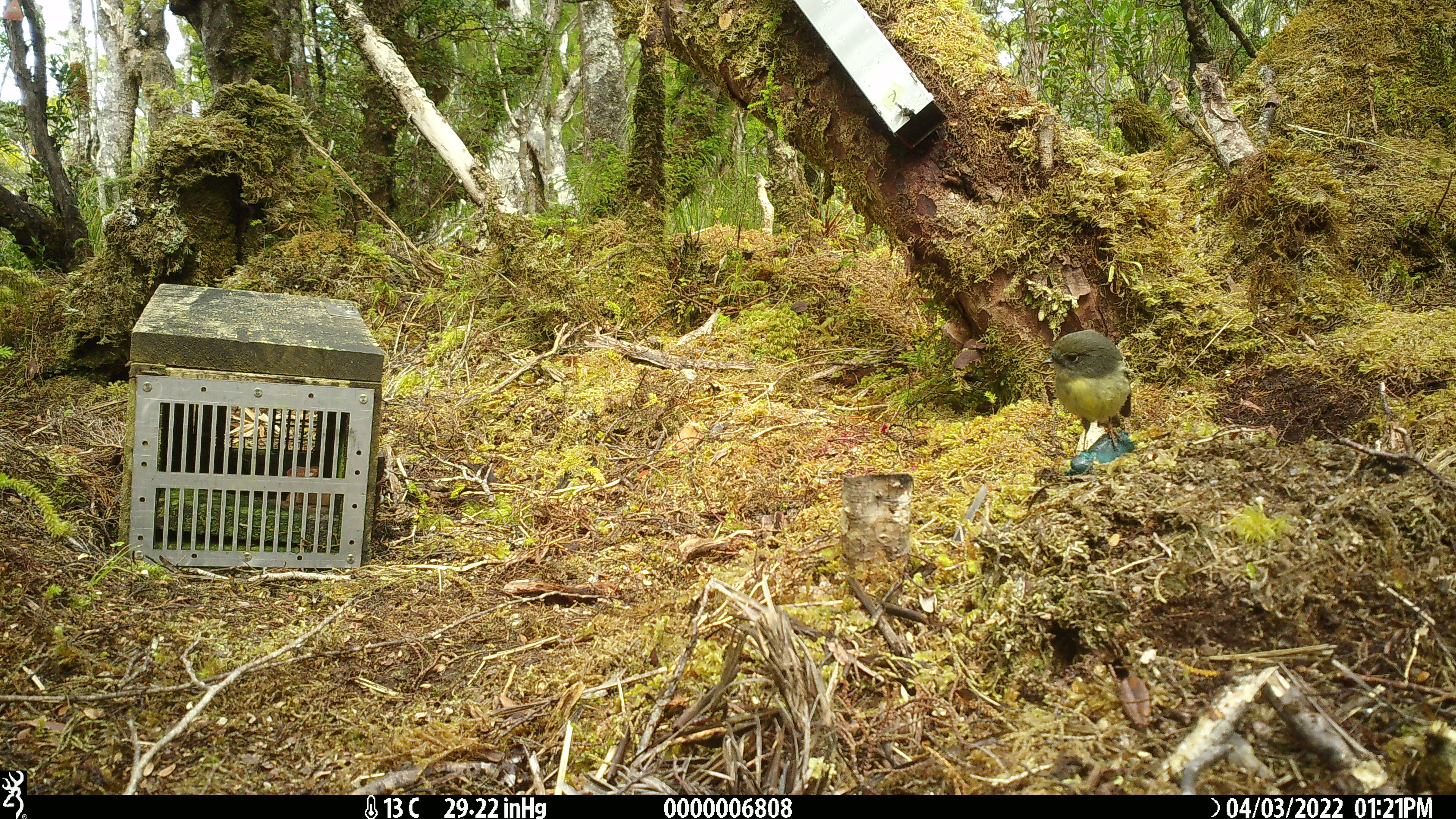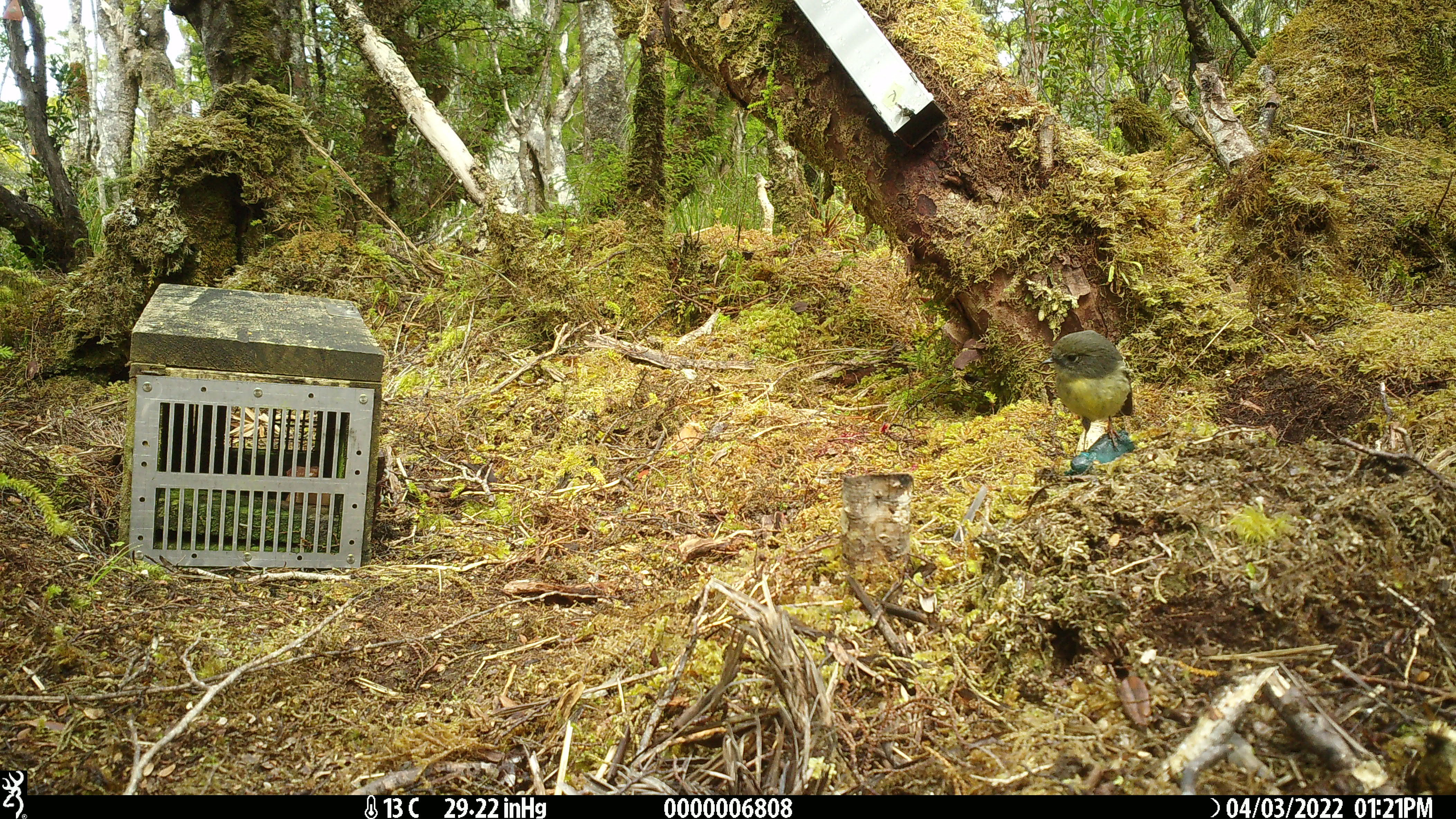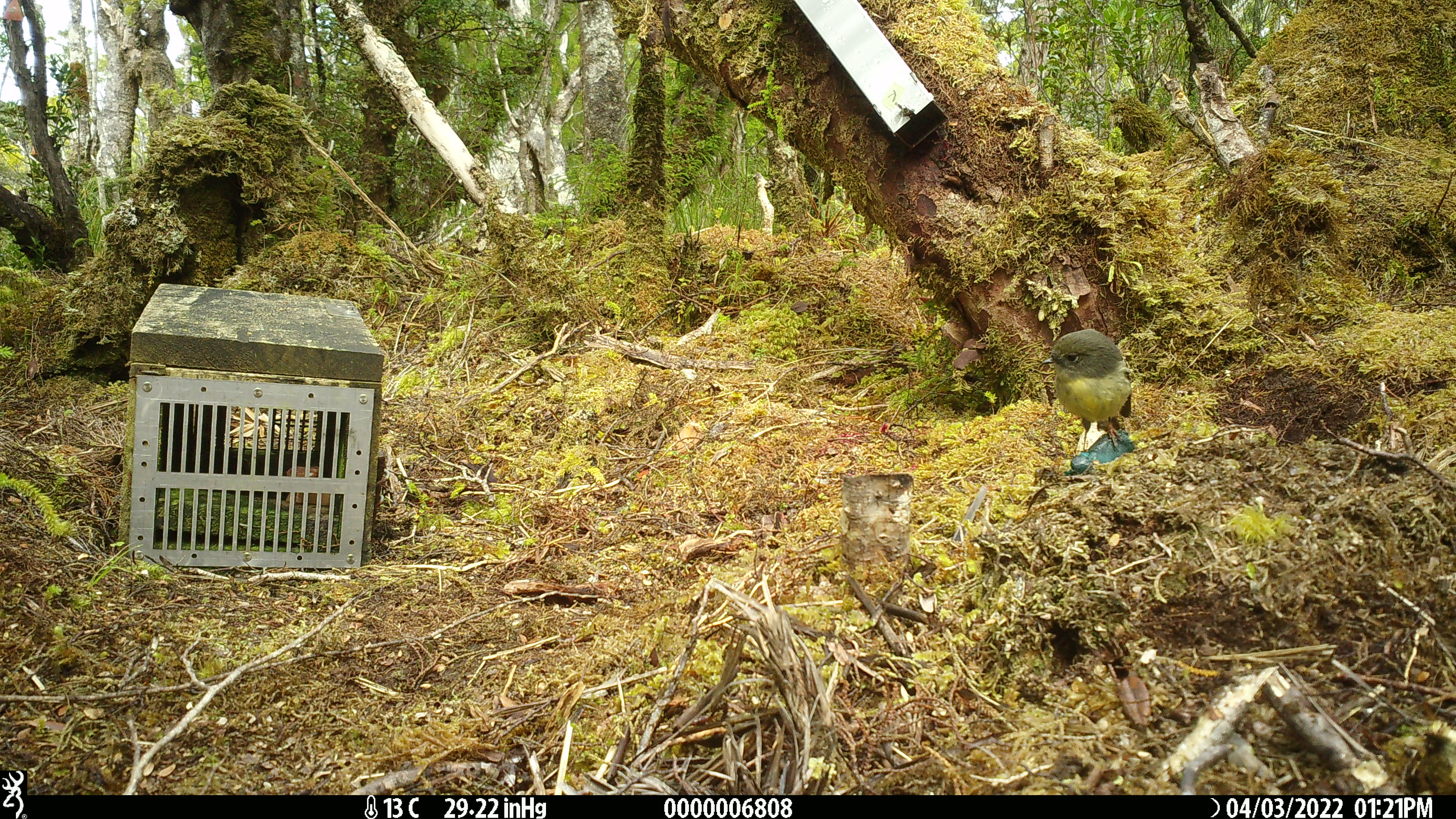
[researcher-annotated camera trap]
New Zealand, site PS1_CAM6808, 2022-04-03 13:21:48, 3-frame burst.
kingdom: Animalia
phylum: Chordata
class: Aves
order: Passeriformes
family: Petroicidae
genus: Petroica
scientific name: Petroica macrocephala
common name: tomtit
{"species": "tomtit (Petroica macrocephala)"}